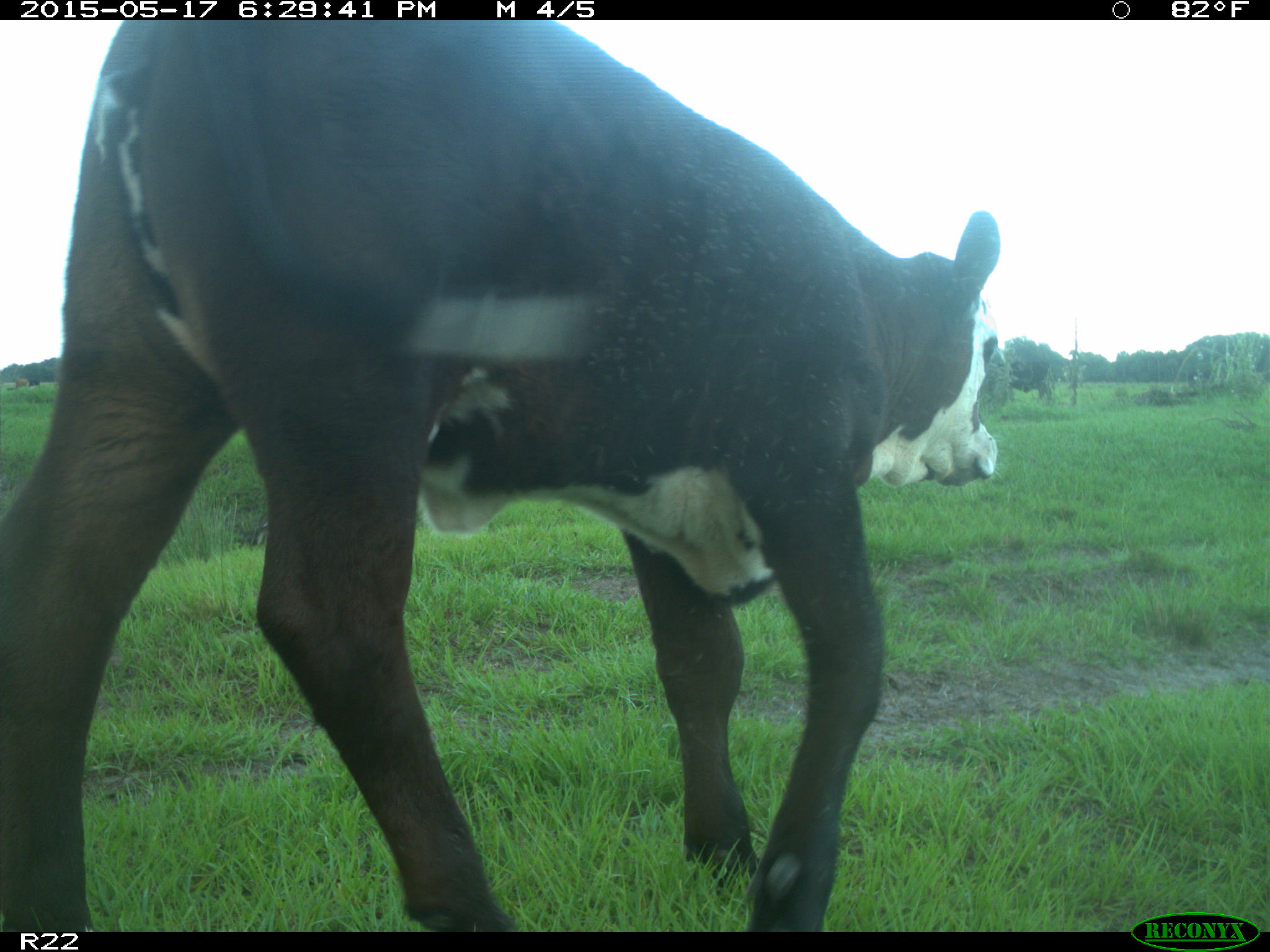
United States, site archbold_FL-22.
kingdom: Animalia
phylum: Chordata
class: Mammalia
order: Artiodactyla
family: Bovidae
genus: Bos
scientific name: Bos taurus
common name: domestic cow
Bos taurus (domestic cow).